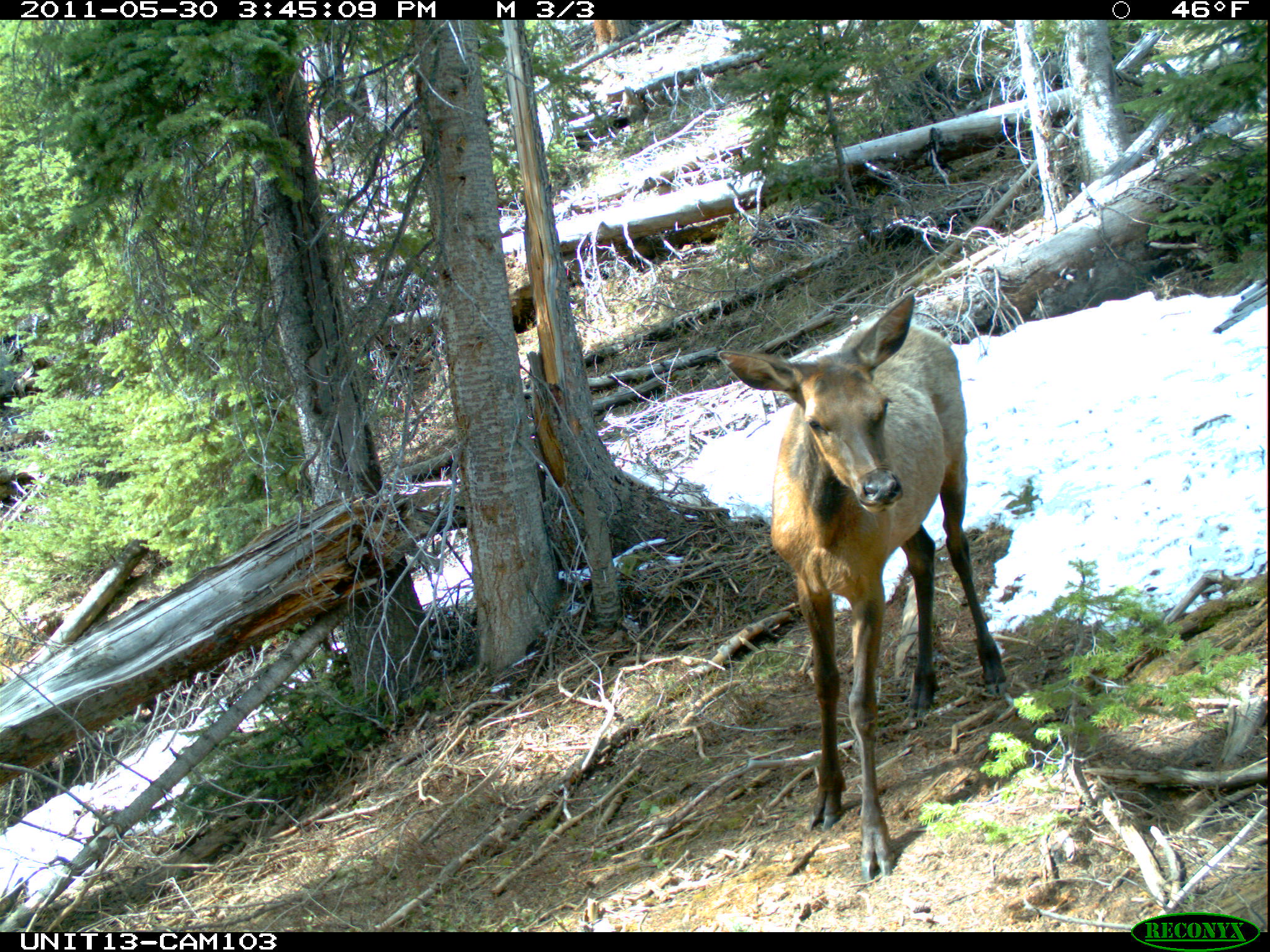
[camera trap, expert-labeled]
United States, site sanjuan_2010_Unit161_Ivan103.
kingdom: Animalia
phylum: Chordata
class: Mammalia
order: Artiodactyla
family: Cervidae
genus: Cervus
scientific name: Cervus elaphus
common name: red deer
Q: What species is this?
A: Cervus elaphus (red deer).